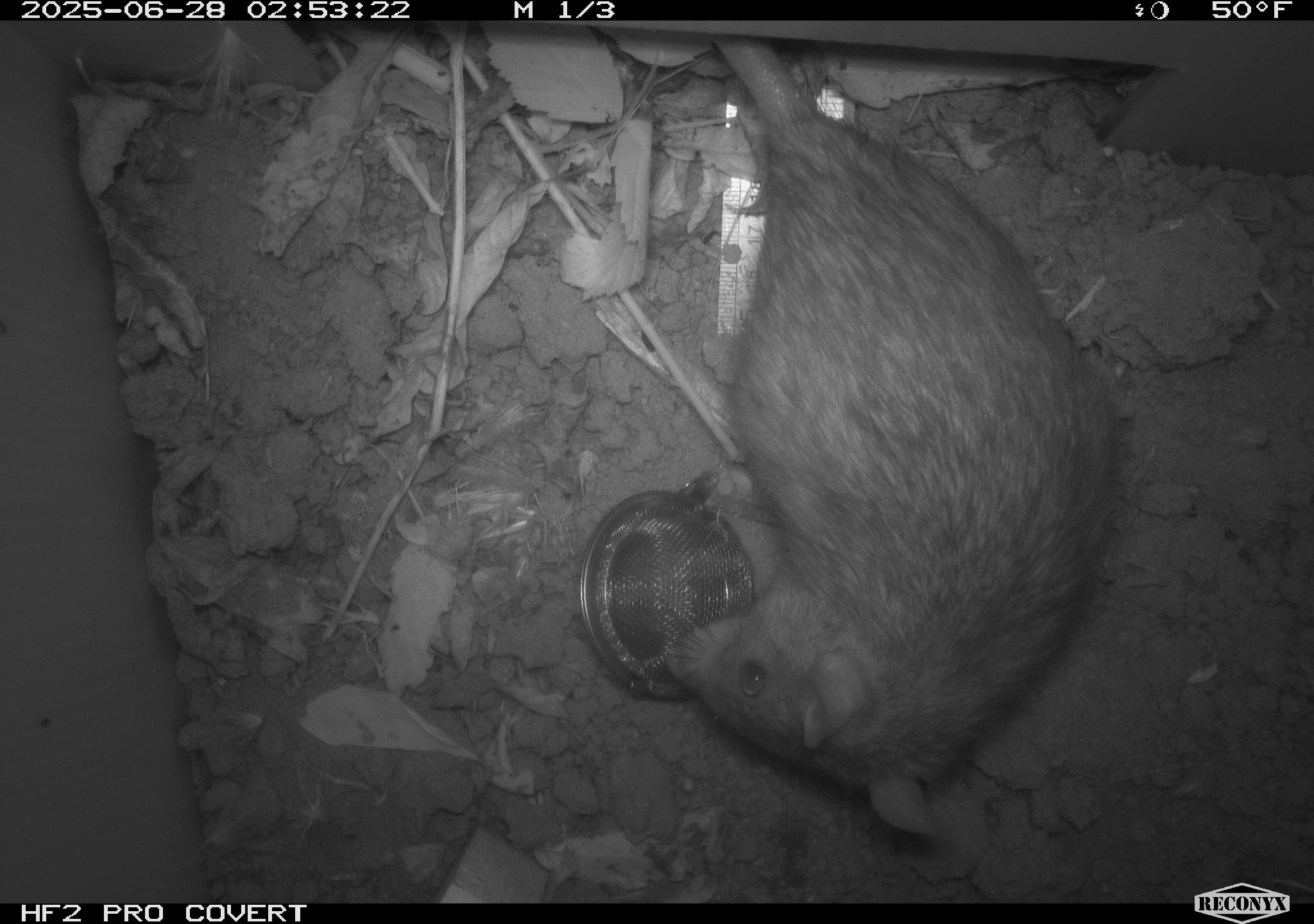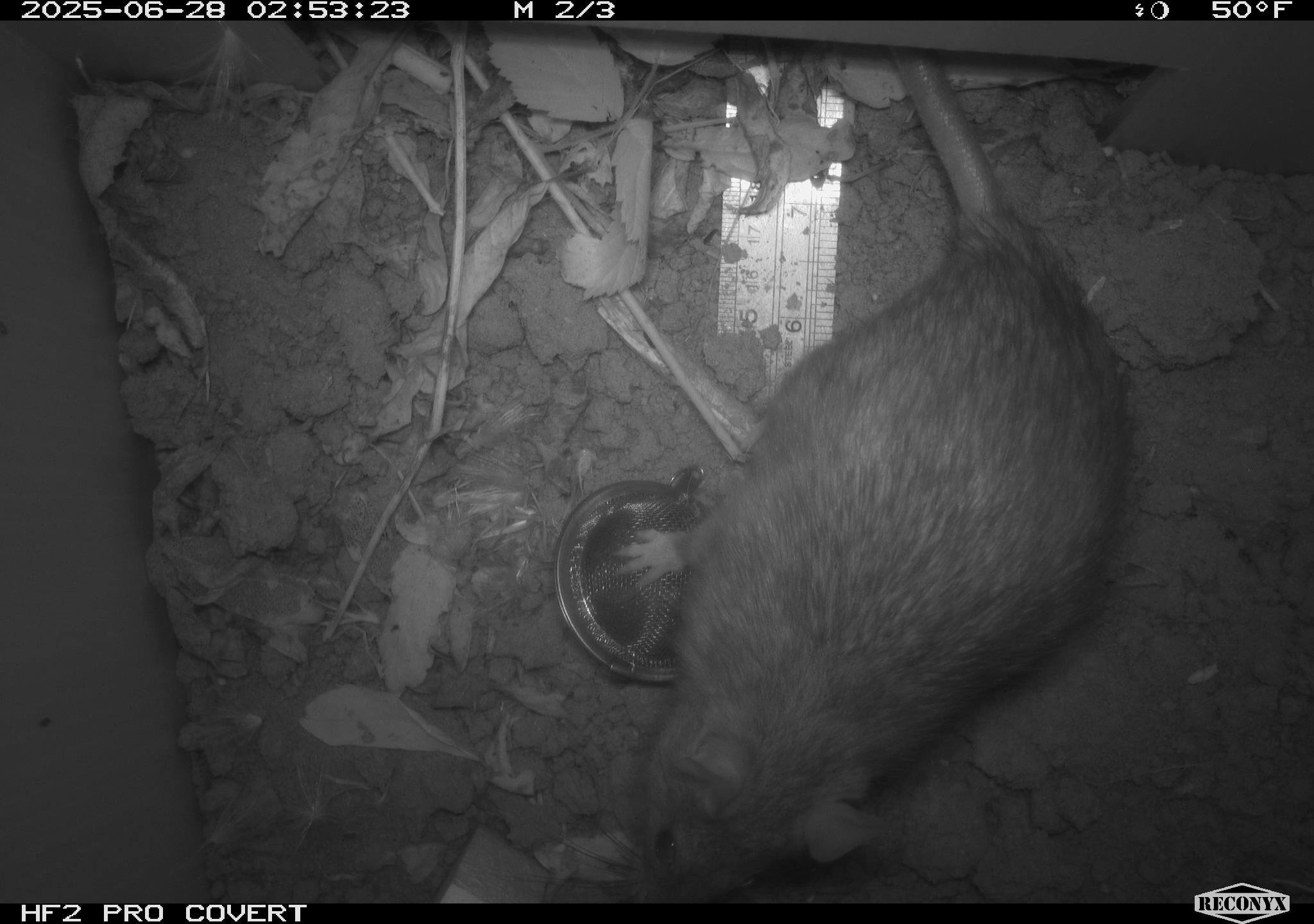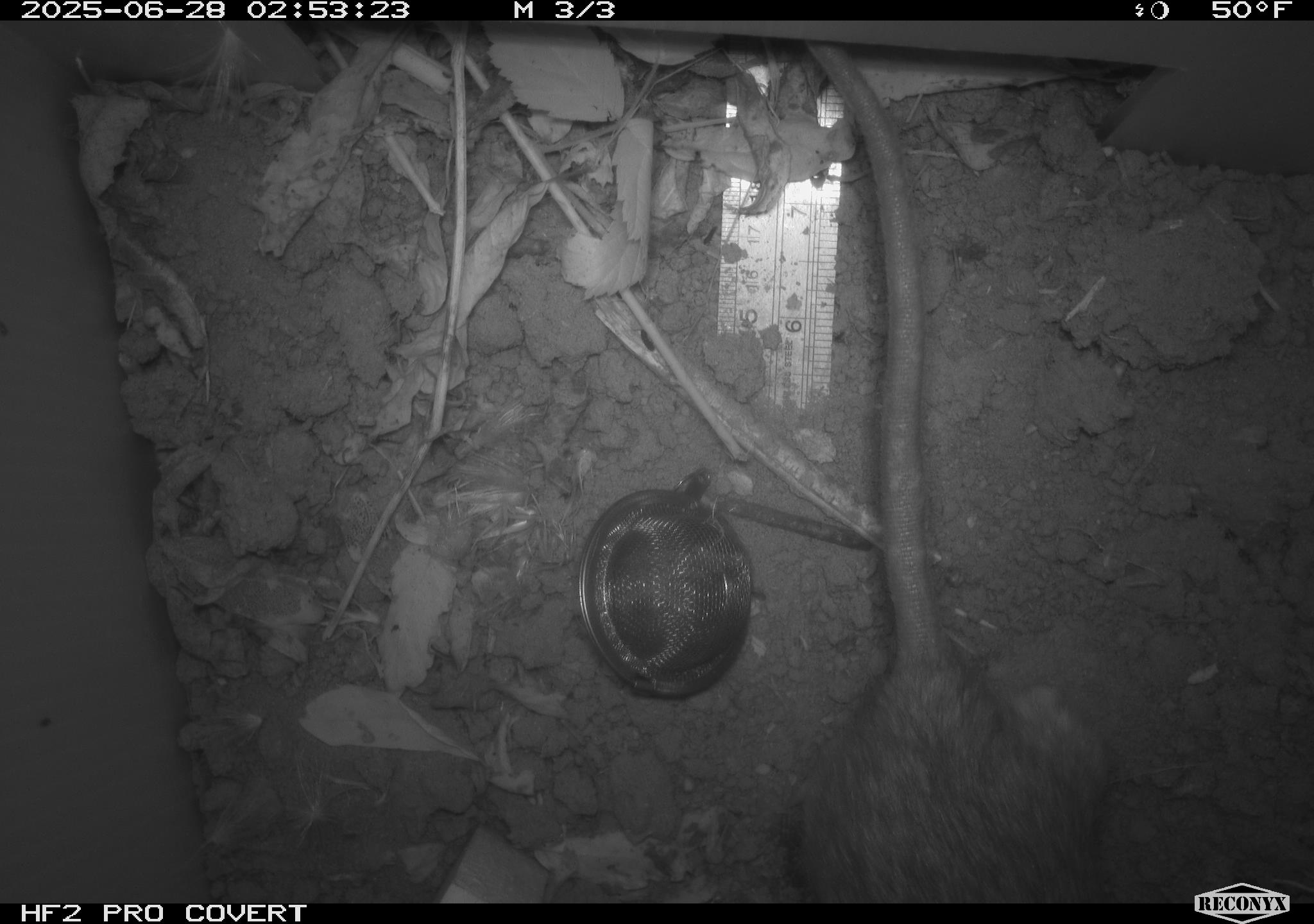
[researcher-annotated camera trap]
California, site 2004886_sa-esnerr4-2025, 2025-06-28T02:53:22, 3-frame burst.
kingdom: Animalia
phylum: Chordata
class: Mammalia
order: Rodentia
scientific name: Rodentia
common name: rodent